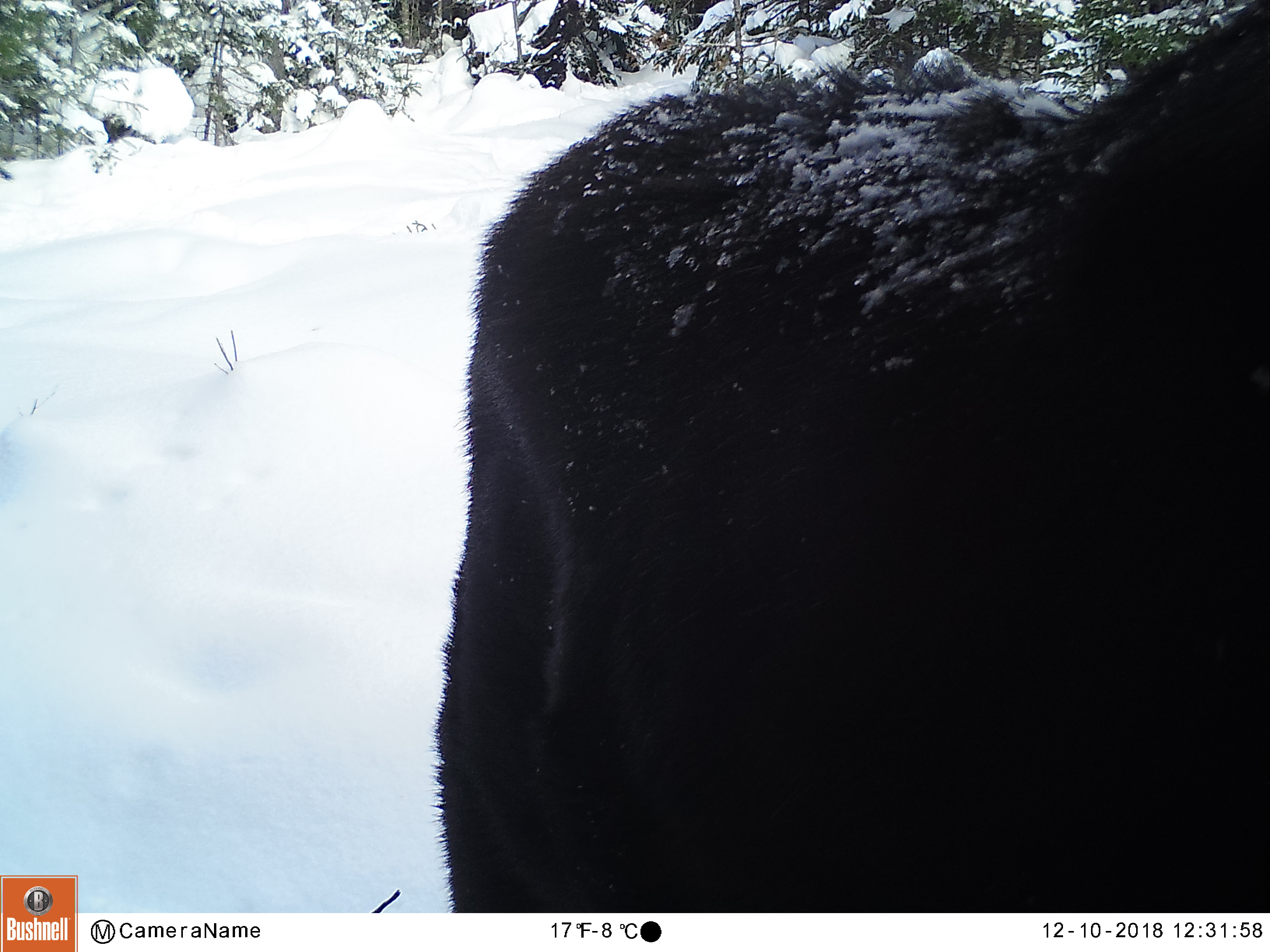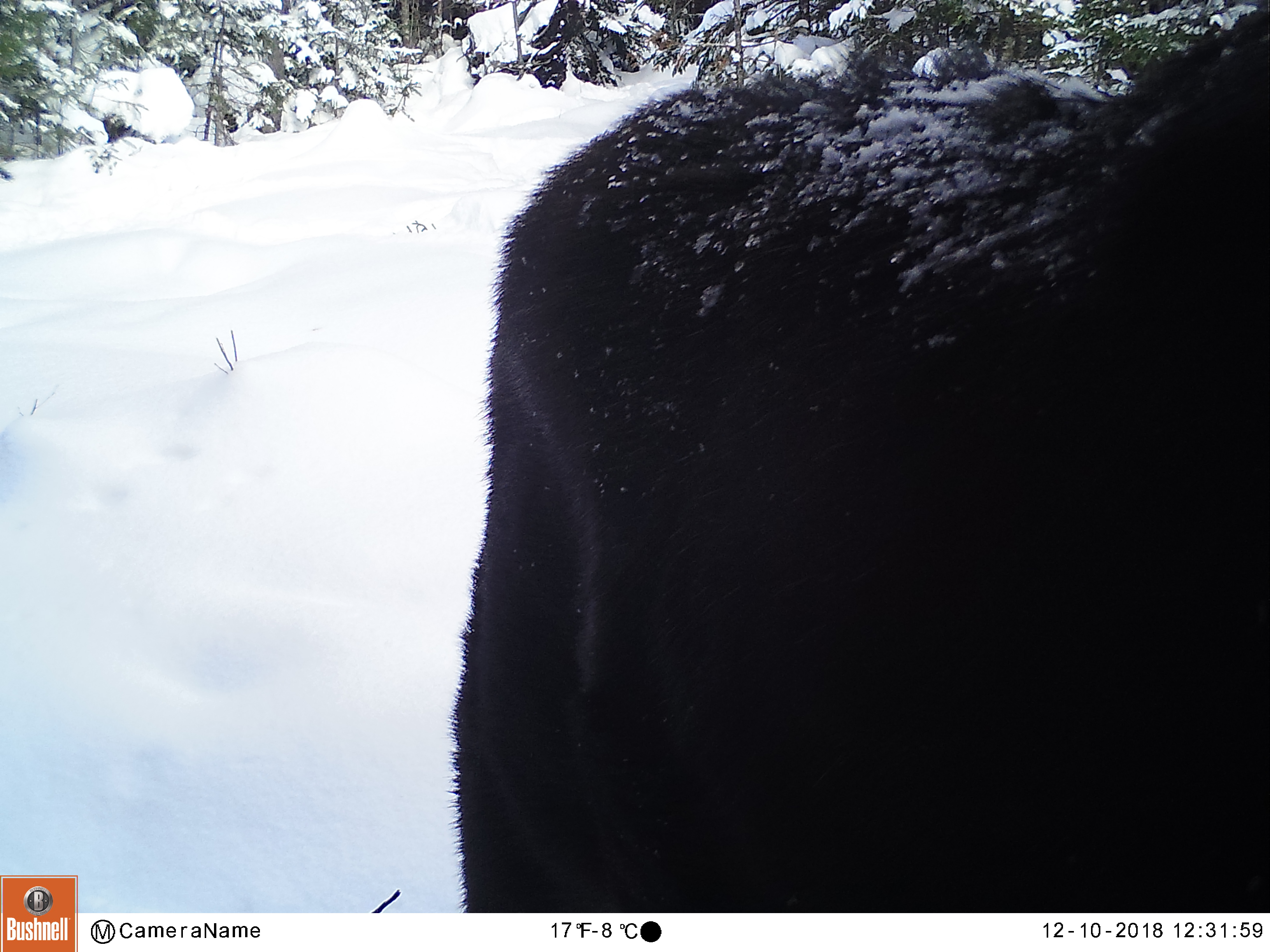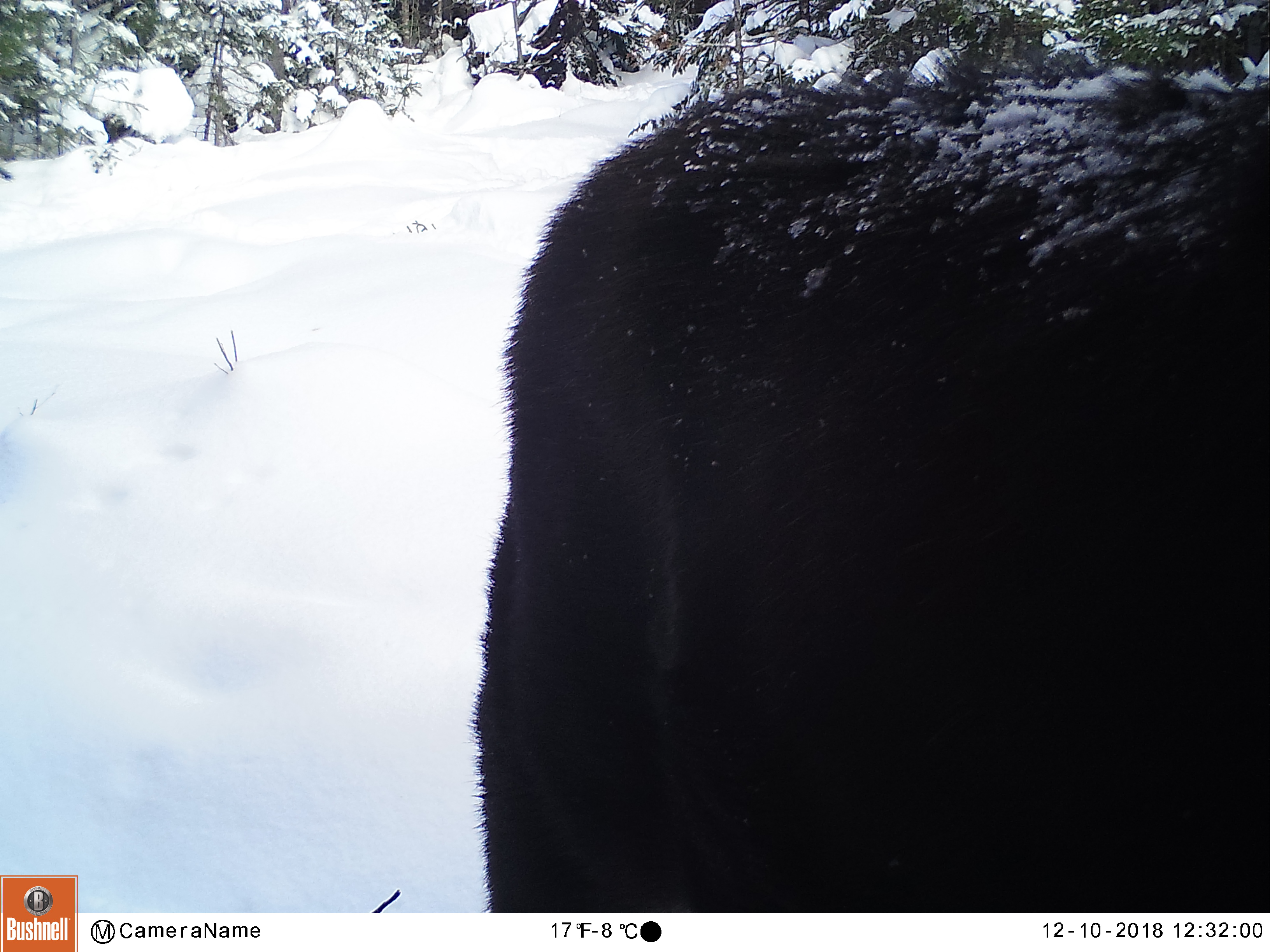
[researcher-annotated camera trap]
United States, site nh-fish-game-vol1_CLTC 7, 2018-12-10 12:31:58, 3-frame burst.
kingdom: Animalia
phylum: Chordata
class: Mammalia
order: Artiodactyla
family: Cervidae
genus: Alces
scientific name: Alces alces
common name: moose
Moose (Alces alces).